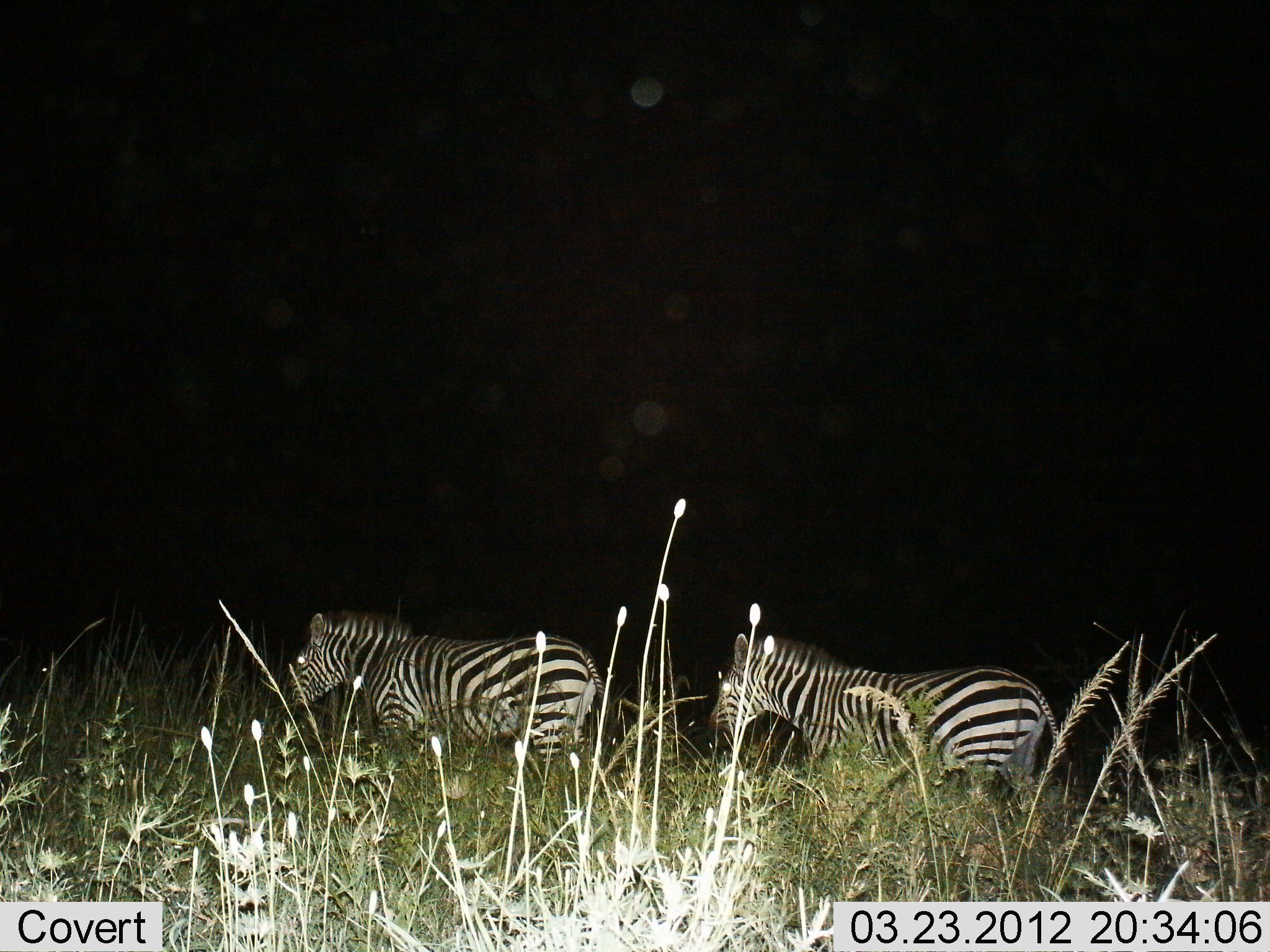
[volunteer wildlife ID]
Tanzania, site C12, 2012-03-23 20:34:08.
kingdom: Animalia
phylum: Chordata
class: Mammalia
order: Perissodactyla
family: Equidae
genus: Equus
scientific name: Equus quagga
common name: plains zebra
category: zebra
Zebra (plains zebra) (Equus quagga), count 2. Behavior (volunteer vote fractions): standing 14%, resting 0%, moving 86%, interacting 0%. Young present (vote fraction): 0%. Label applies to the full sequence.